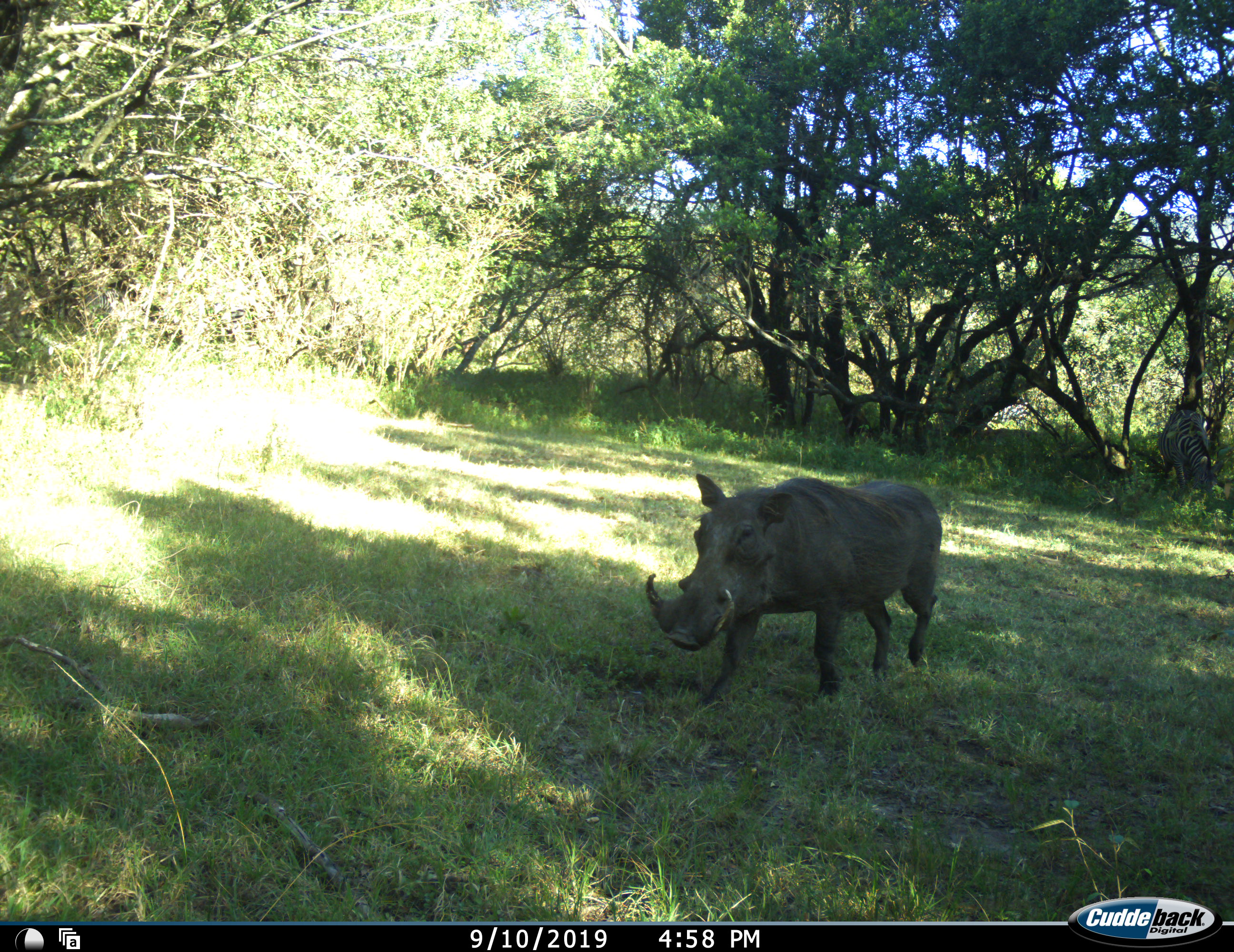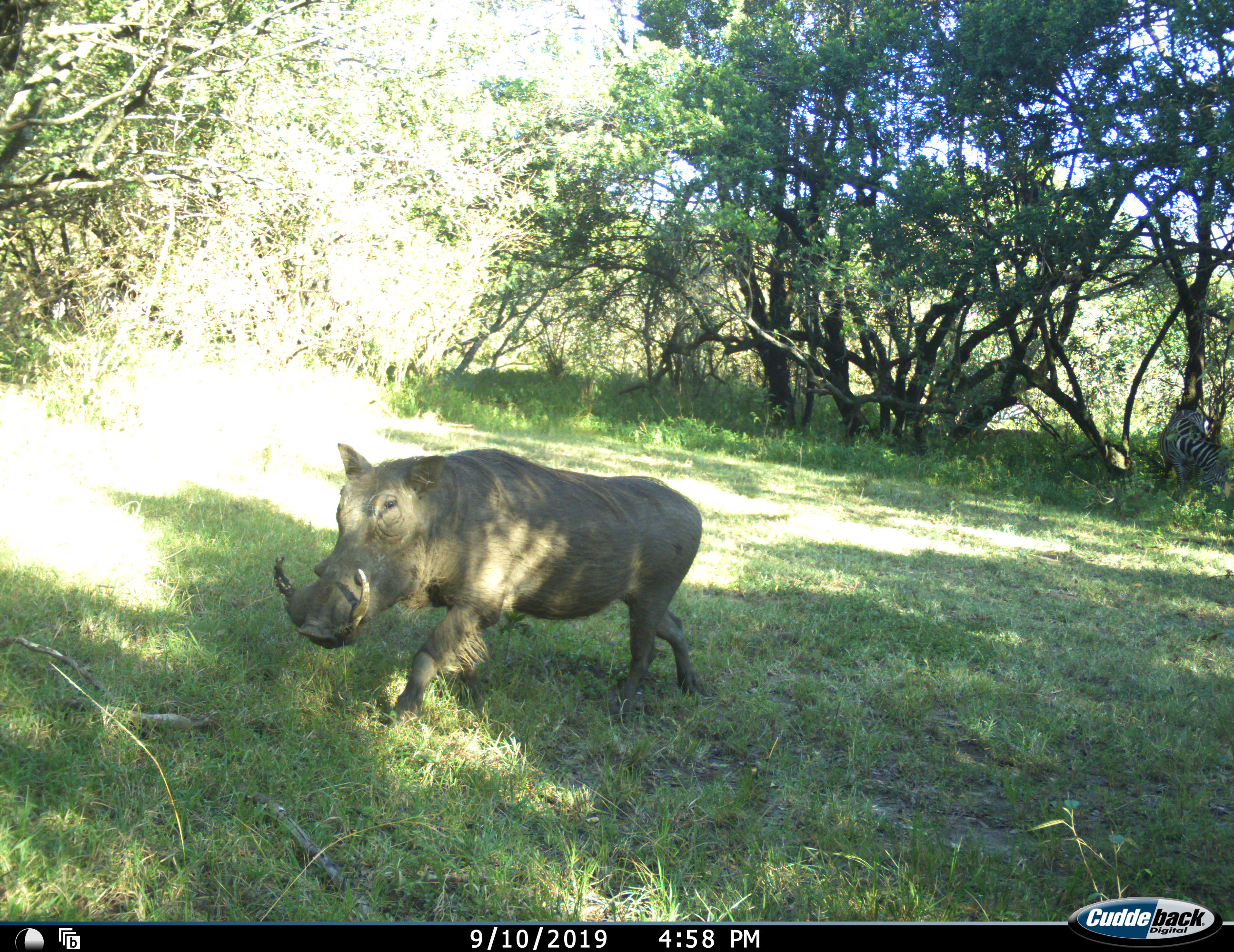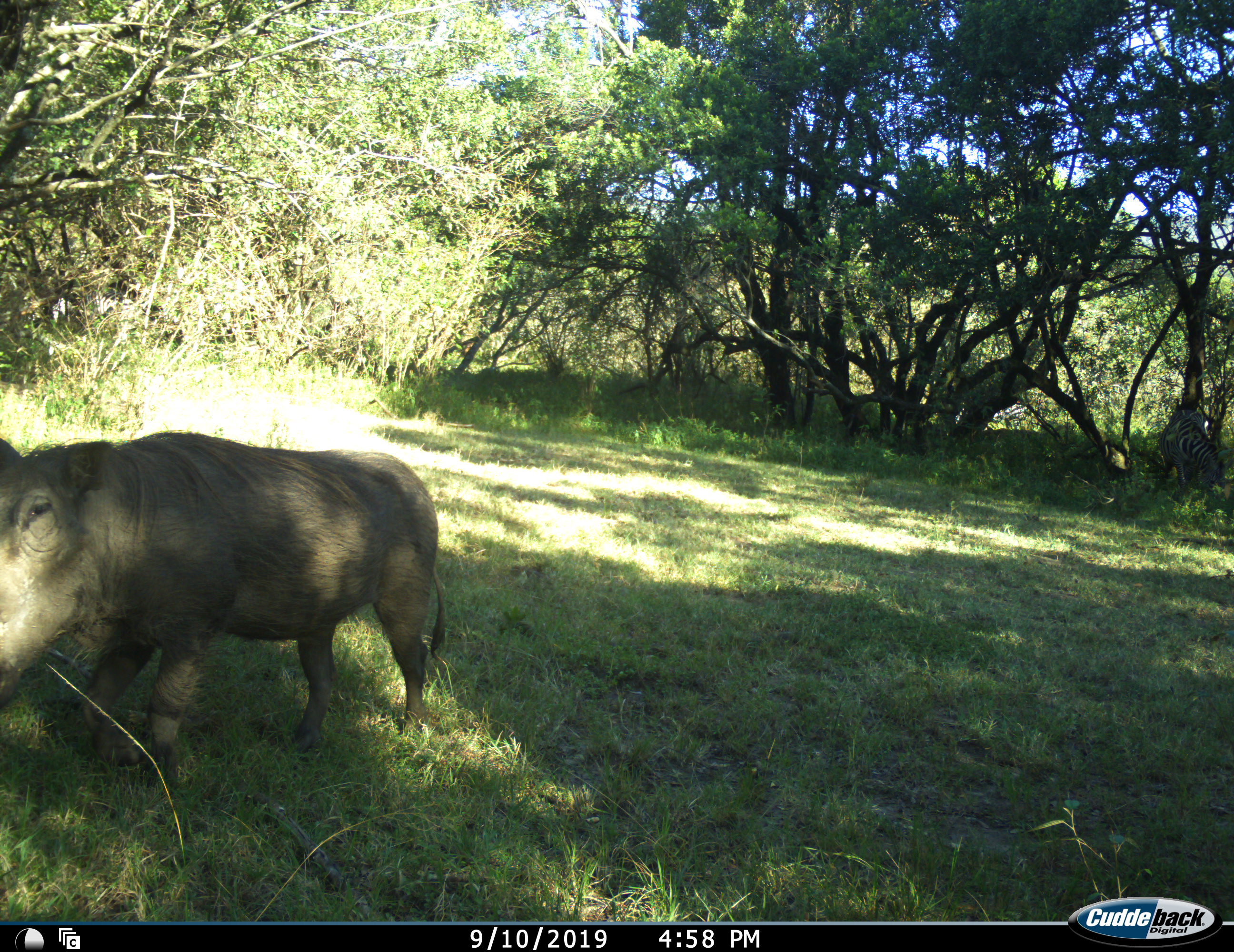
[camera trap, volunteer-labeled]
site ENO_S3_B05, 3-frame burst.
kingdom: Animalia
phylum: Chordata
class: Mammalia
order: Artiodactyla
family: Suidae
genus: Phacochoerus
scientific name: Phacochoerus africanus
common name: warthog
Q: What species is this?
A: Warthog (Phacochoerus africanus).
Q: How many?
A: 1.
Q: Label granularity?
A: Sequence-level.